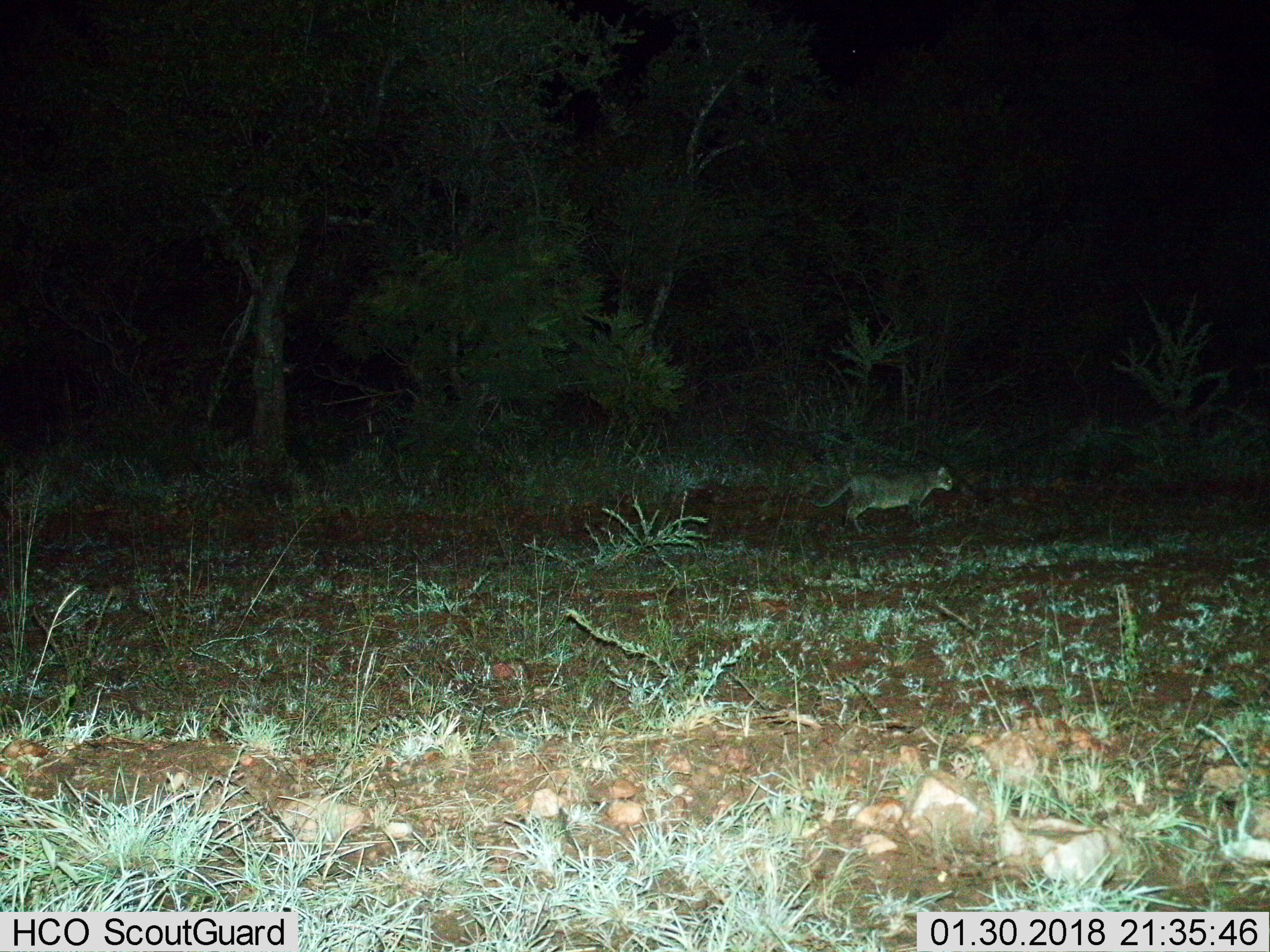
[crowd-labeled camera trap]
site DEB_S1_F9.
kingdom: Animalia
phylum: Chordata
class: Mammalia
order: Carnivora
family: Felidae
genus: Felis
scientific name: Felis lybica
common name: african wild cat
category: africanwildcat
Africanwildcat (african wild cat) (Felis lybica), count 1. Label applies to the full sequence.